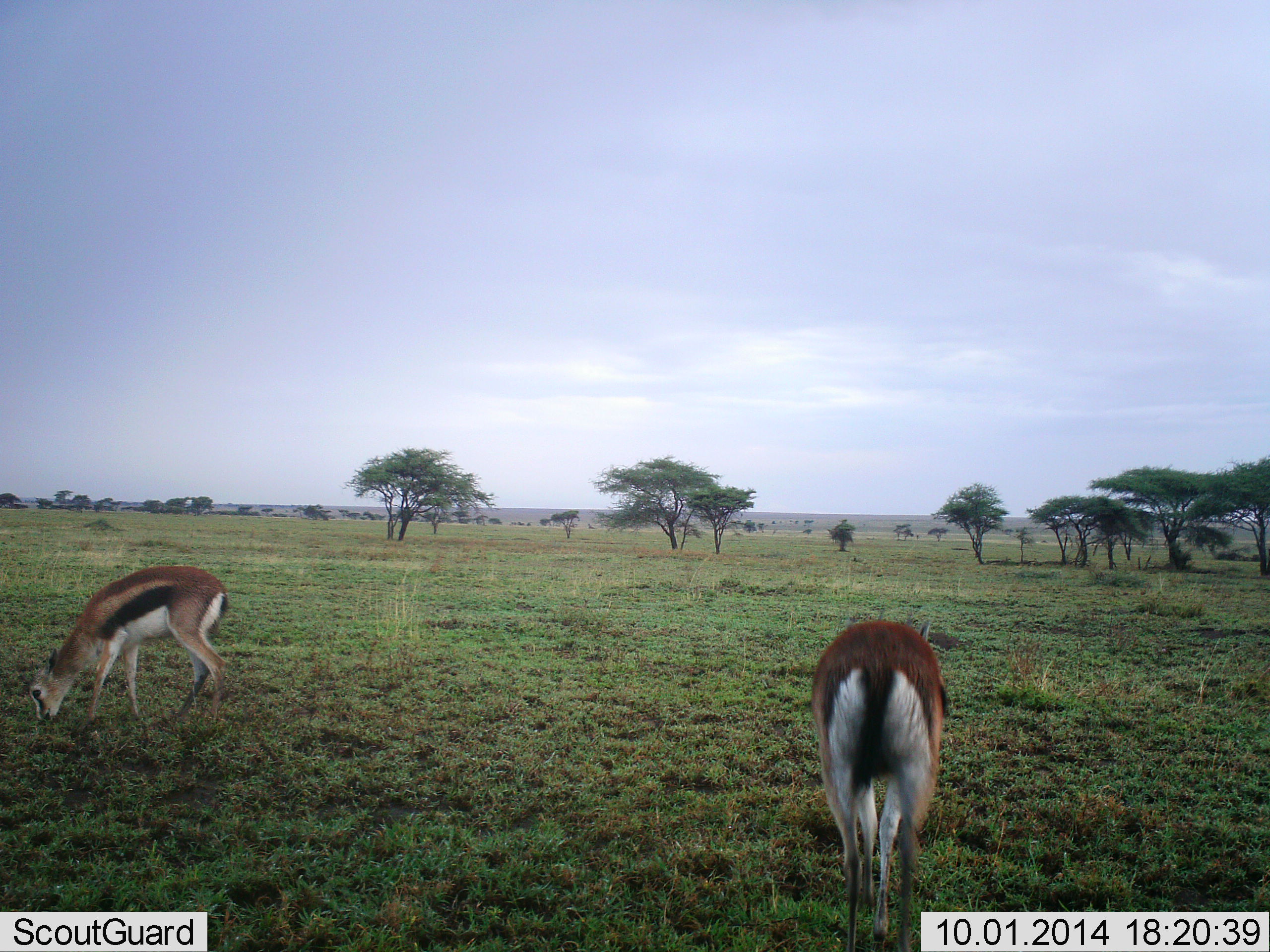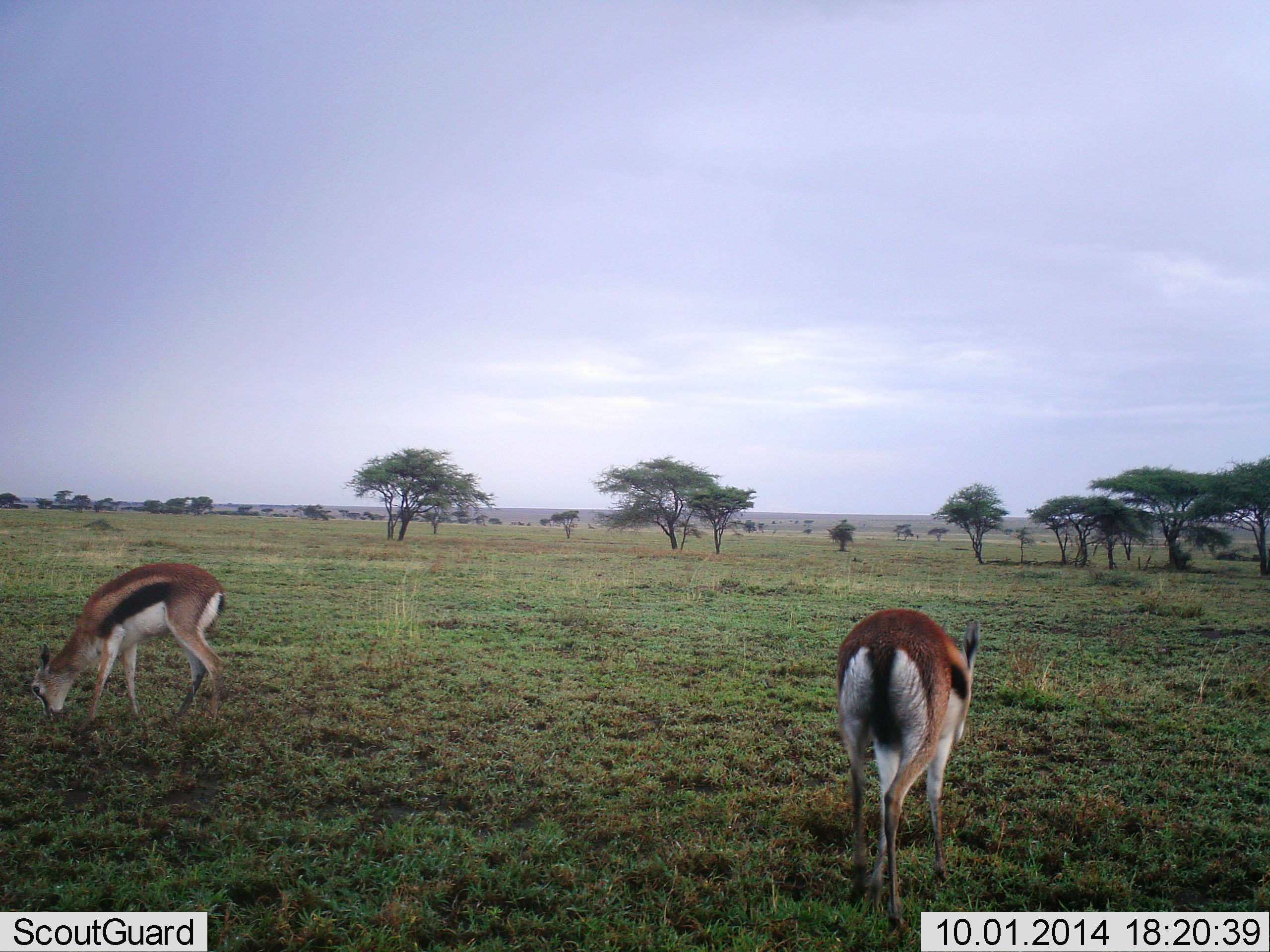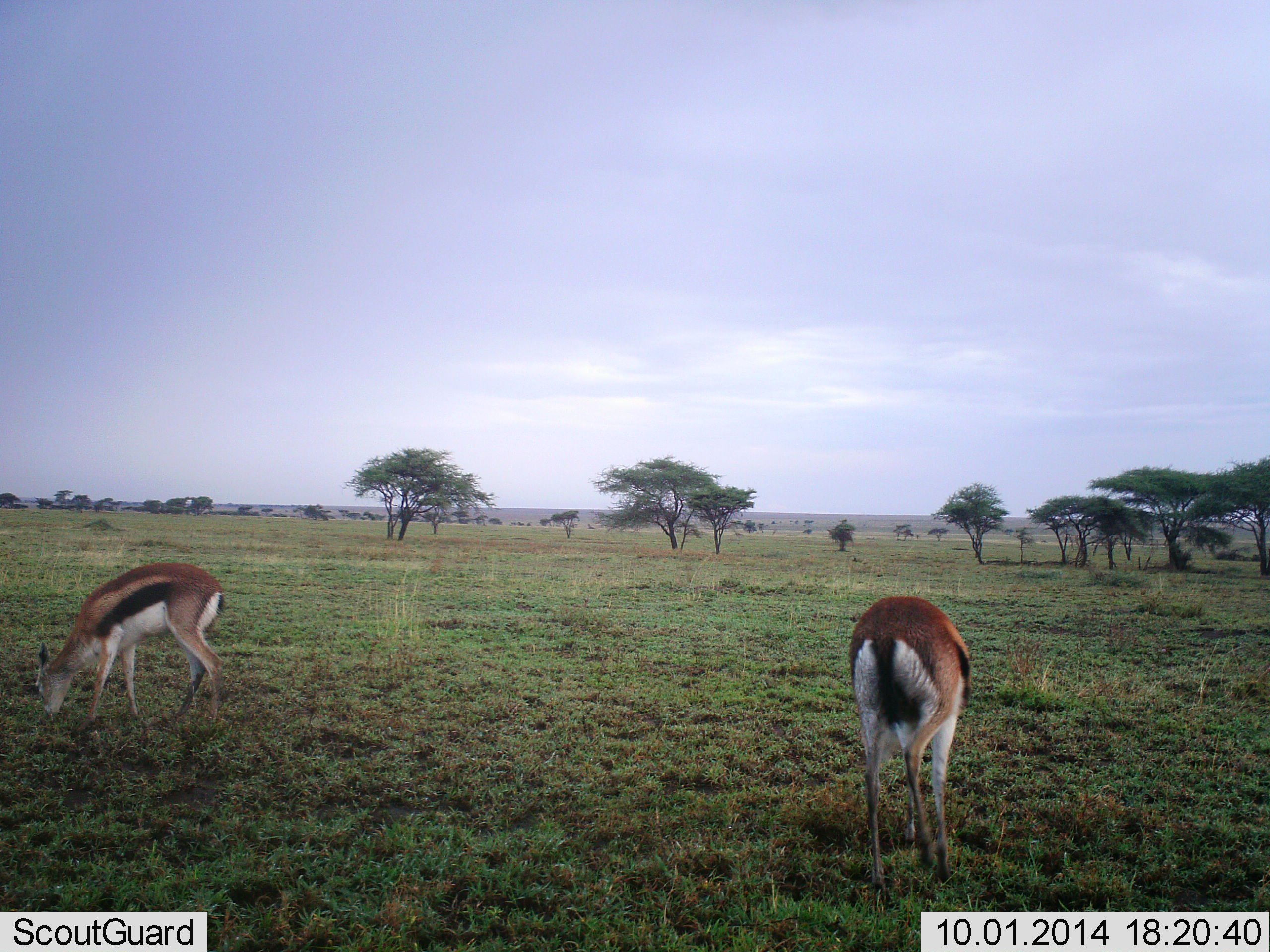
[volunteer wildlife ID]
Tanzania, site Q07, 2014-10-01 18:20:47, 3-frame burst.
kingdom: Animalia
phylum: Chordata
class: Mammalia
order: Artiodactyla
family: Bovidae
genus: Eudorcas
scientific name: Eudorcas thomsonii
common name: thomson's gazelle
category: gazellethomsons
Gazellethomsons (thomson's gazelle) (Eudorcas thomsonii), count 2. Behavior (volunteer vote fractions): standing 0%, resting 0%, moving 20%, interacting 0%. Young present (vote fraction): 0%. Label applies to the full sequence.